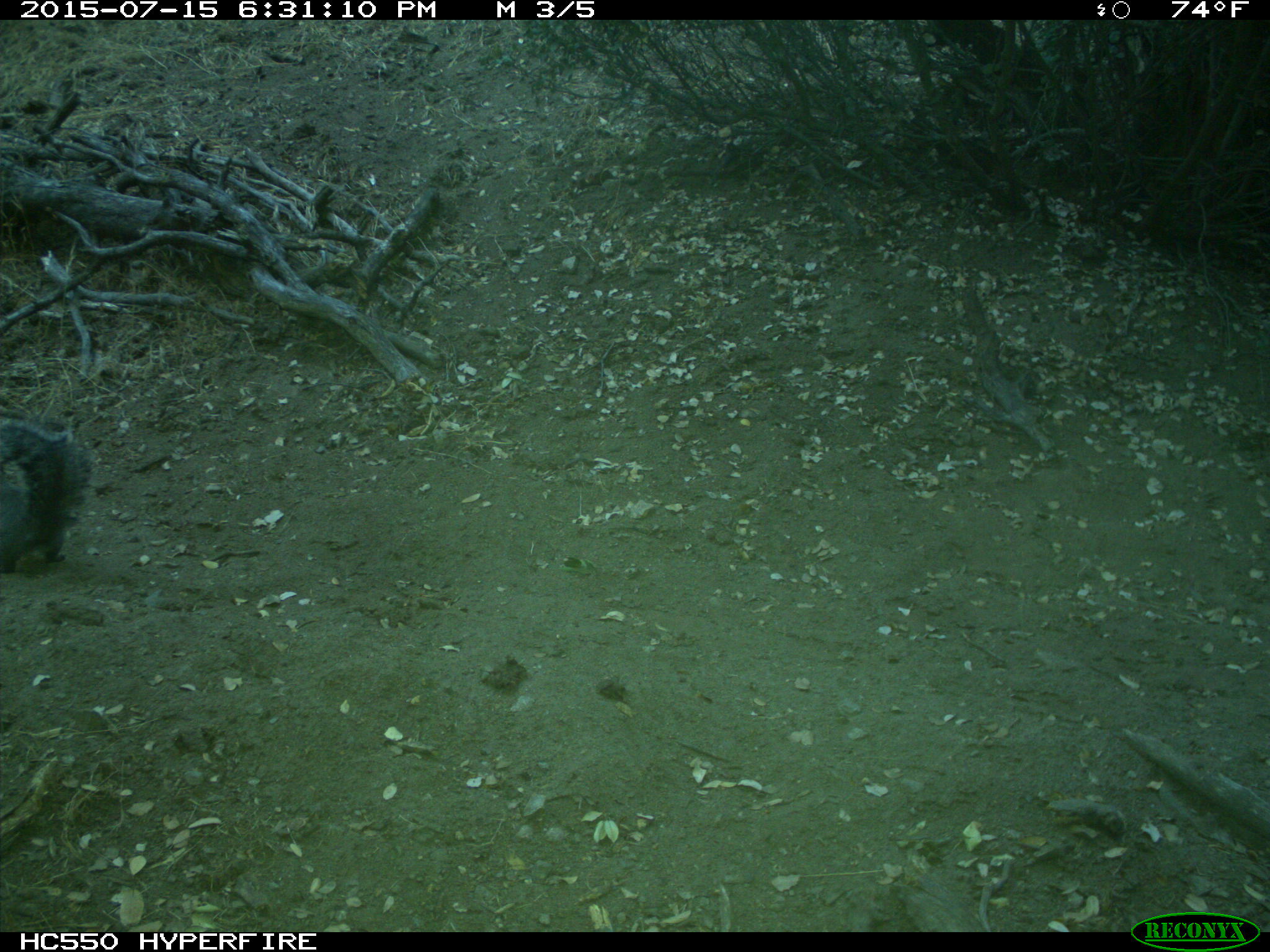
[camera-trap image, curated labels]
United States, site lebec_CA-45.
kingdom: Animalia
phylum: Chordata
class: Mammalia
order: Rodentia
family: Sciuridae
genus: Sciurus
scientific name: Sciurus carolinensis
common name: eastern gray squirrel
Sciurus carolinensis (eastern gray squirrel).